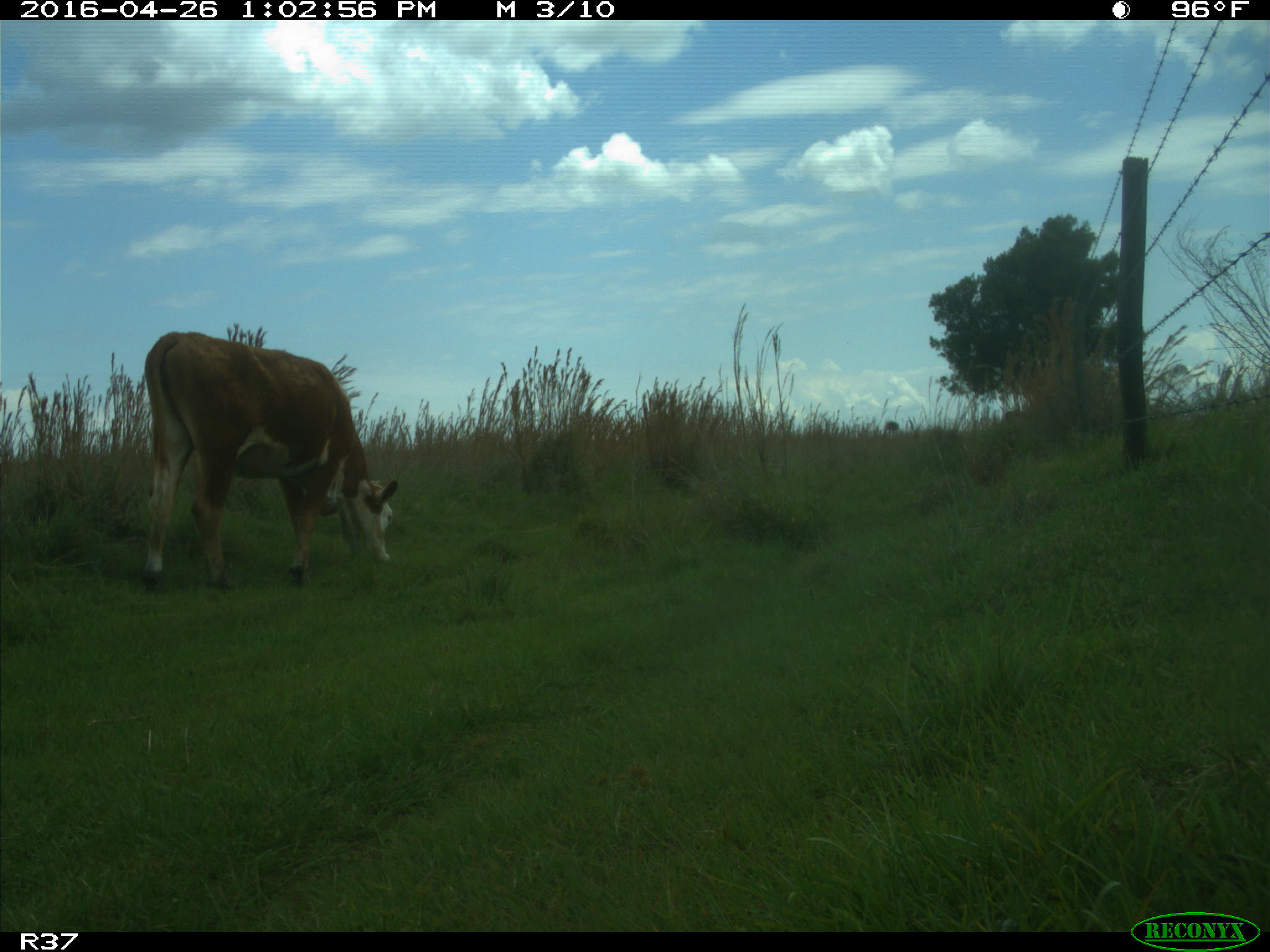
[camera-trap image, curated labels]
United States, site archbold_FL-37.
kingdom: Animalia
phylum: Chordata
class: Mammalia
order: Artiodactyla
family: Bovidae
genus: Bos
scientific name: Bos taurus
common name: domestic cow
Bos taurus (domestic cow).